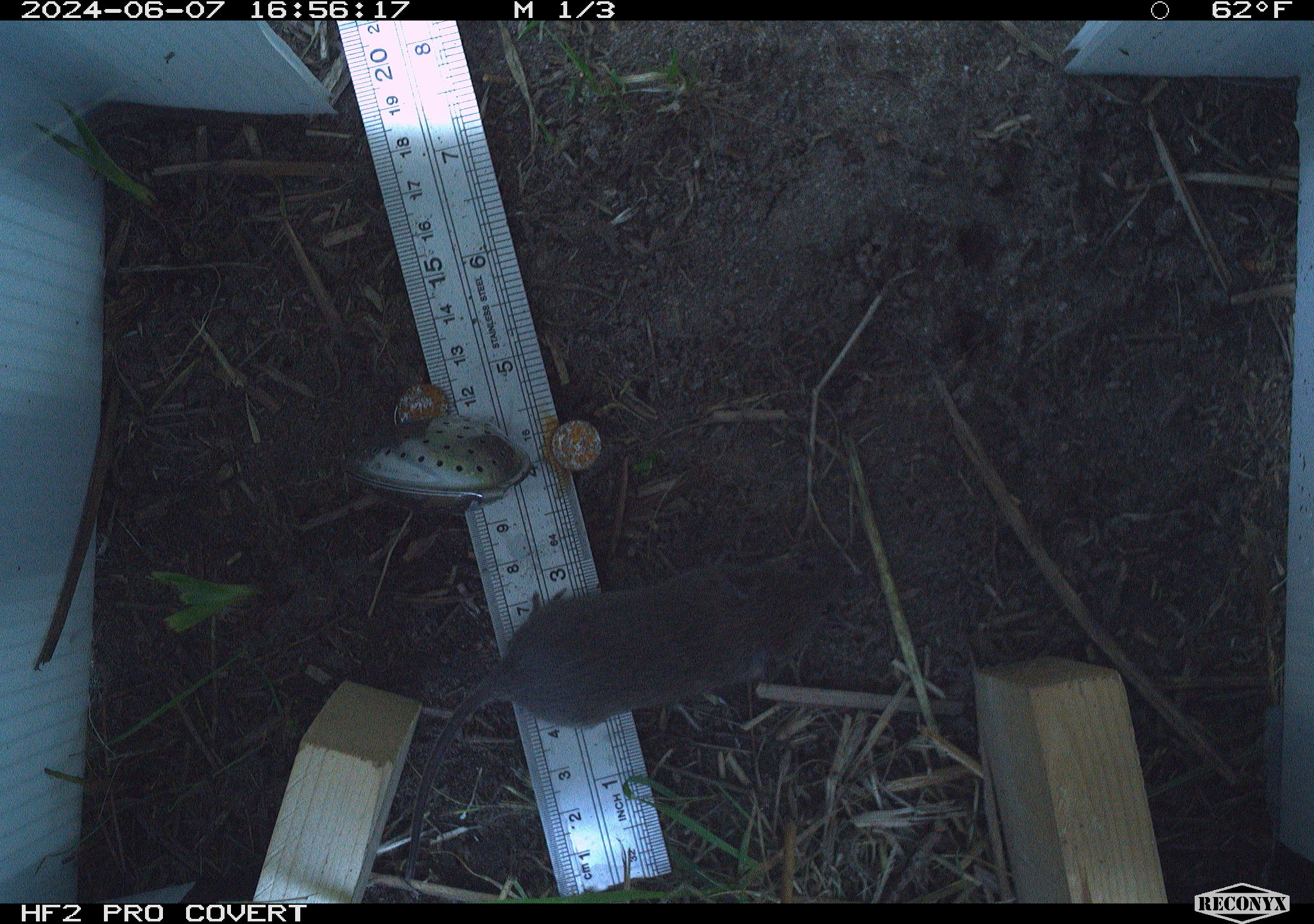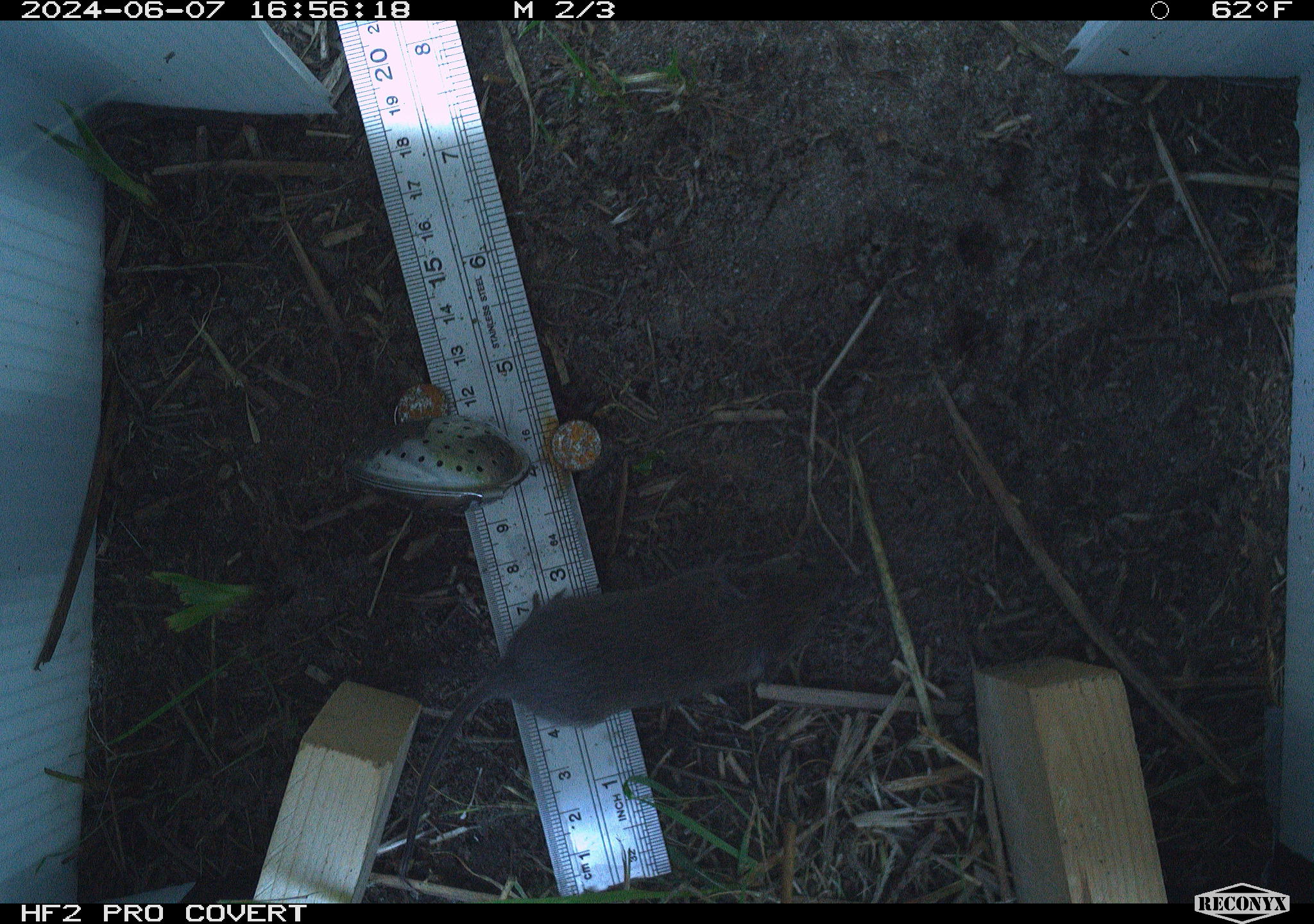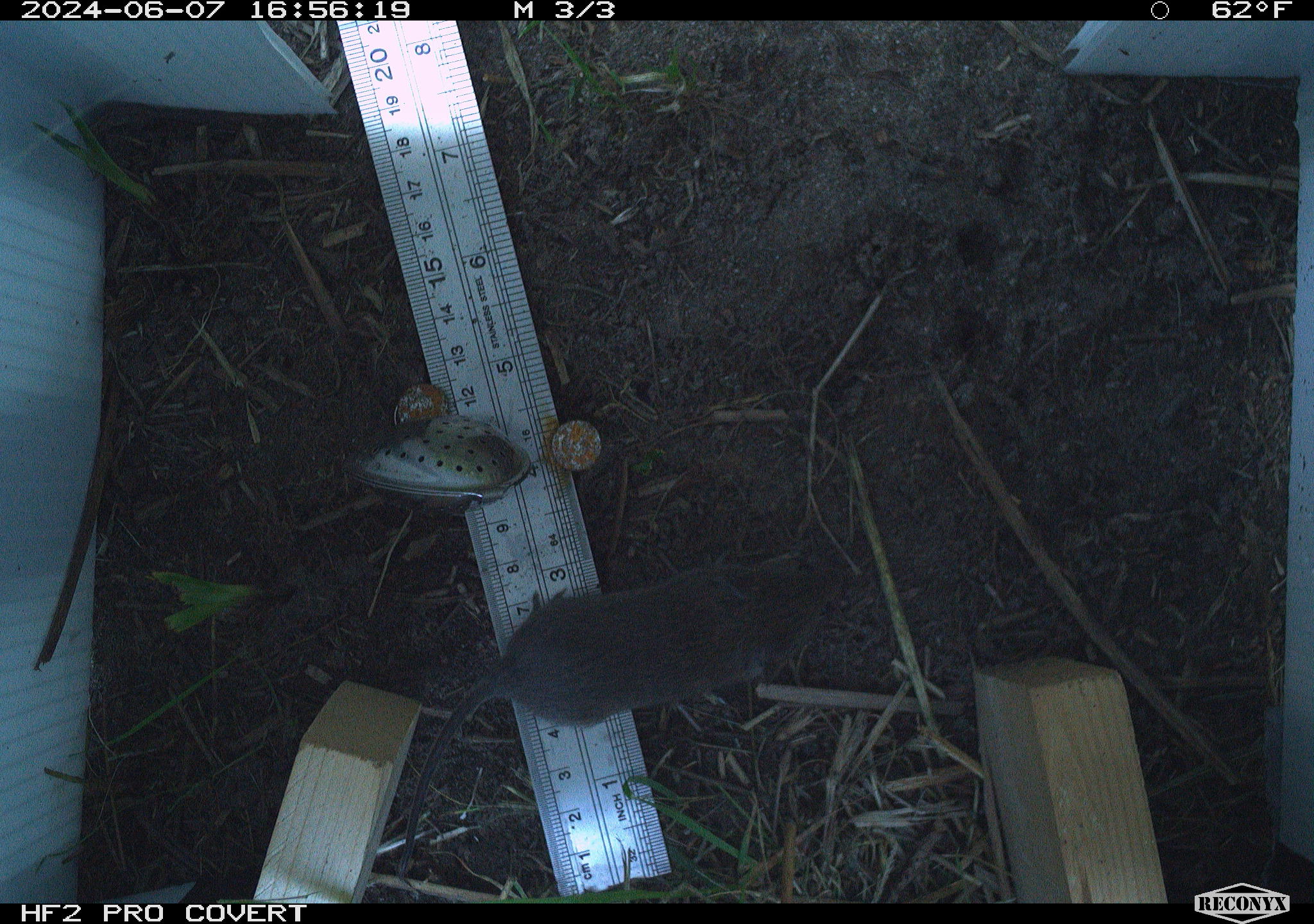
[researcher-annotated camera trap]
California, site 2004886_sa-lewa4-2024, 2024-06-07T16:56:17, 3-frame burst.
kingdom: Animalia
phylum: Chordata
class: Mammalia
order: Rodentia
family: Cricetidae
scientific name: Cricetidae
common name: hamsters, voles, lemmings, and allies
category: cricetidae family